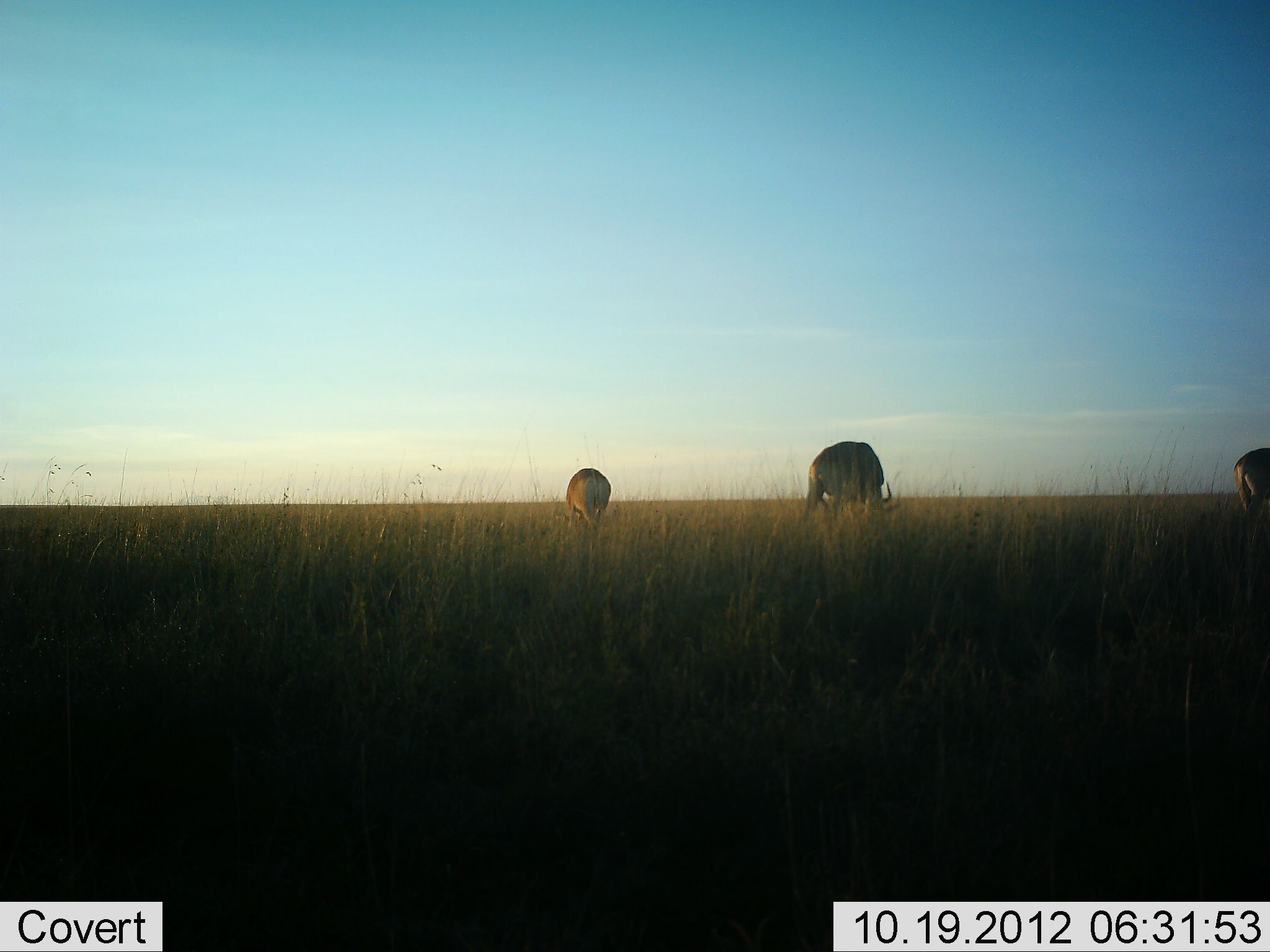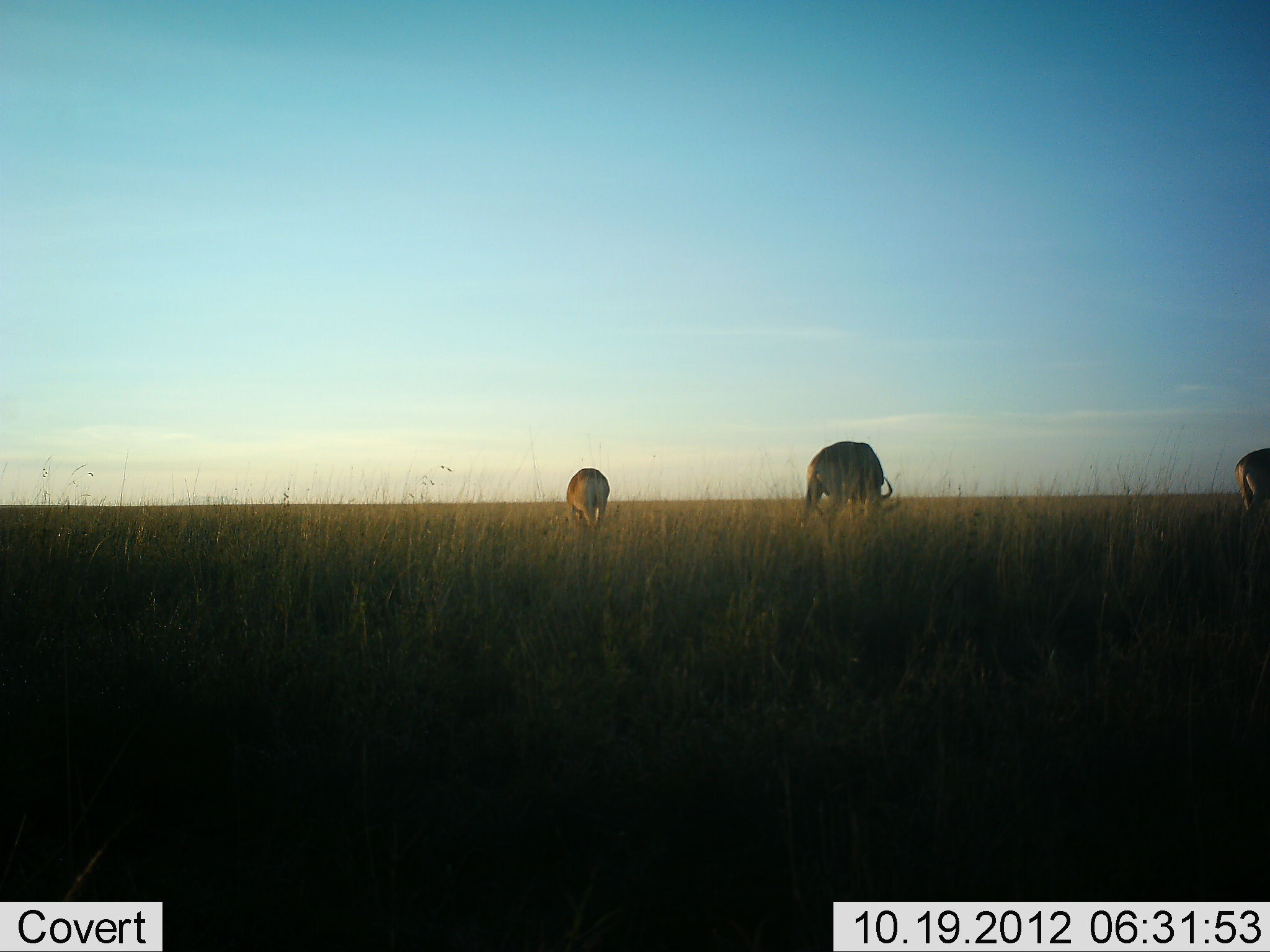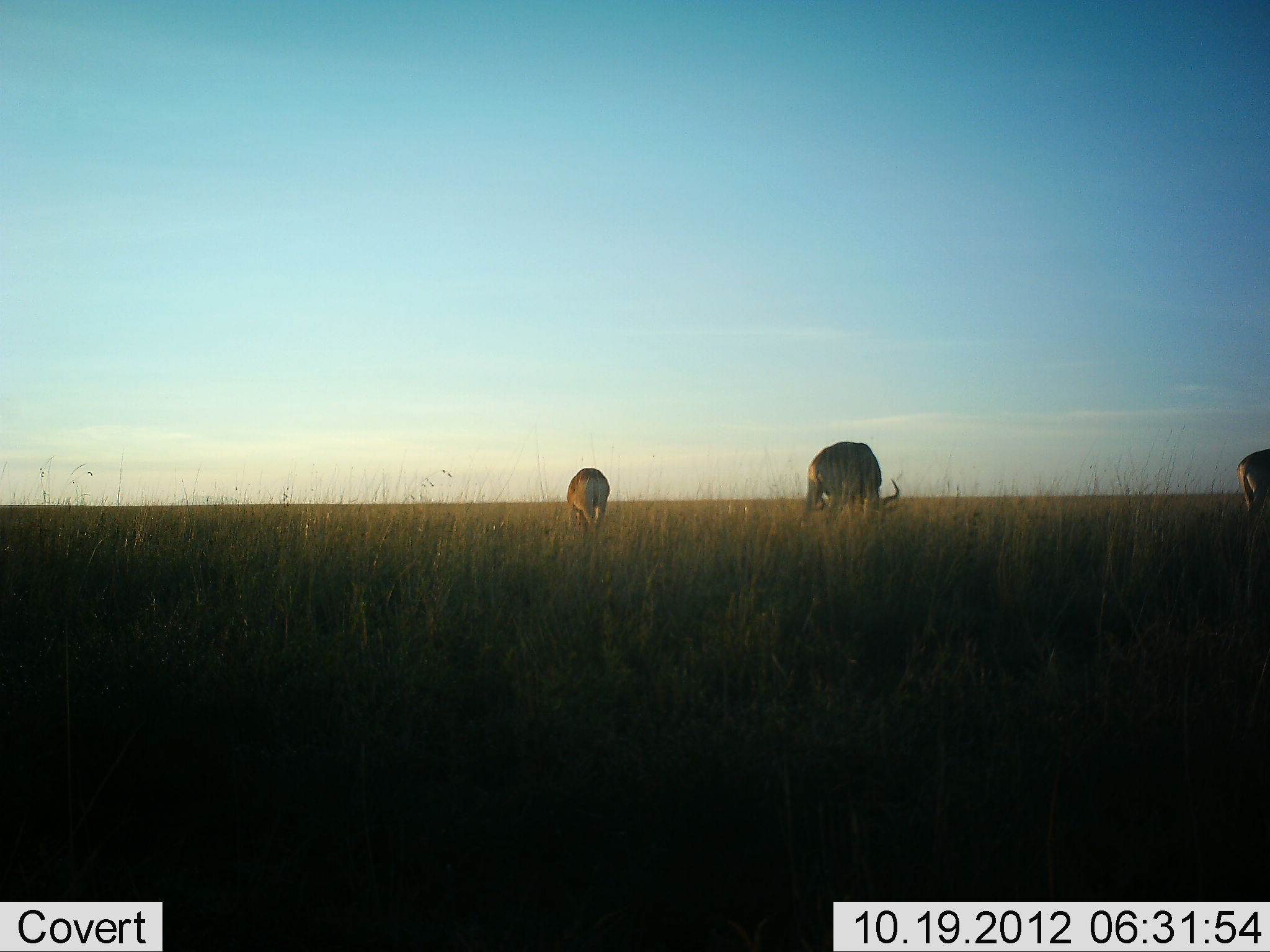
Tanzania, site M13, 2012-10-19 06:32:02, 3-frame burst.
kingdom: Animalia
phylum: Chordata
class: Mammalia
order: Artiodactyla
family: Bovidae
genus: Alcelaphus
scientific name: Alcelaphus buselaphus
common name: hartebeest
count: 3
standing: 30%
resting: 0%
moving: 0%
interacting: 0%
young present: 0%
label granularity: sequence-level